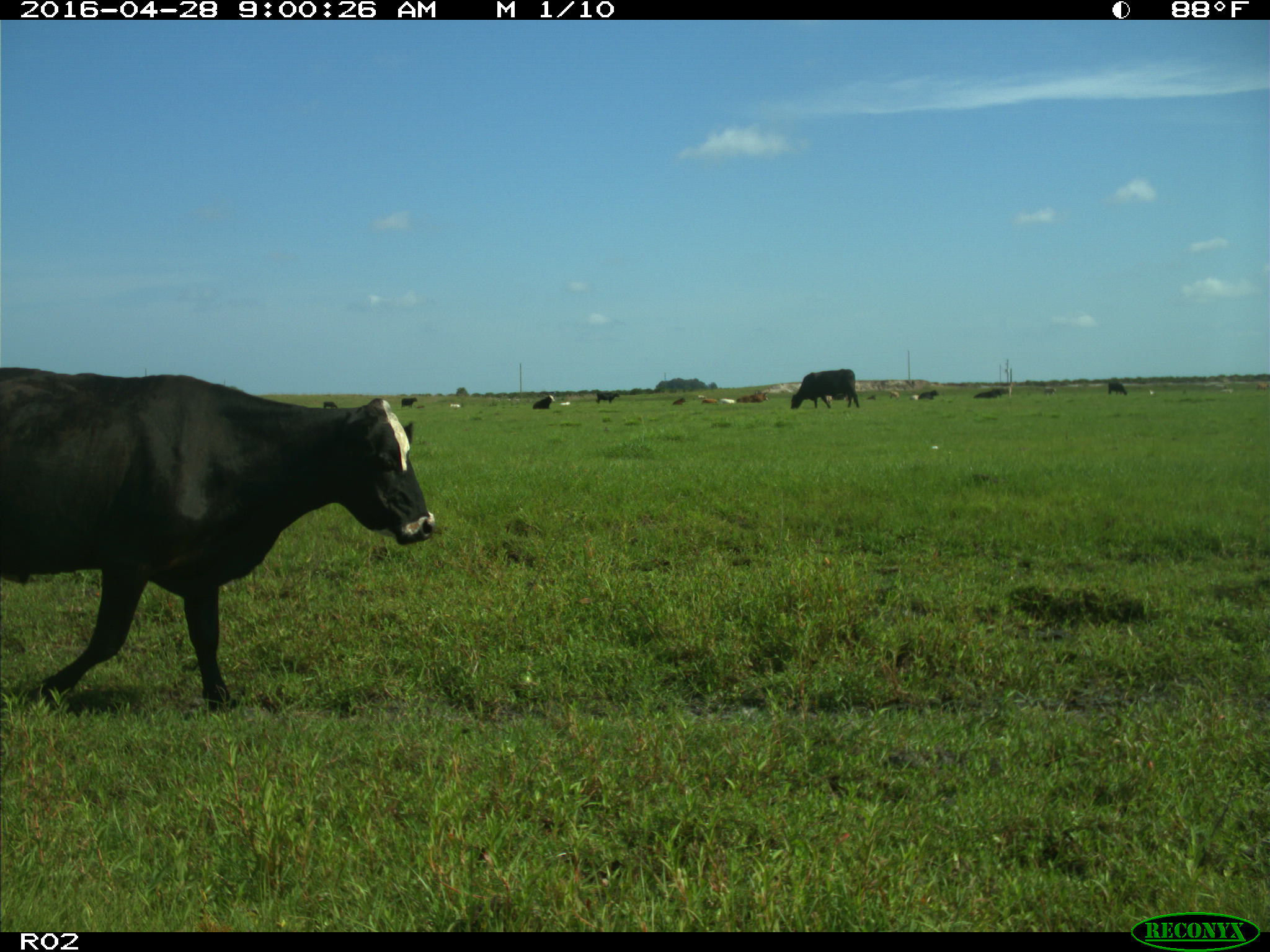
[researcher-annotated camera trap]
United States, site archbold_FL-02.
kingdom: Animalia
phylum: Chordata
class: Mammalia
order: Artiodactyla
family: Bovidae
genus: Bos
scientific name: Bos taurus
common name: domestic cow